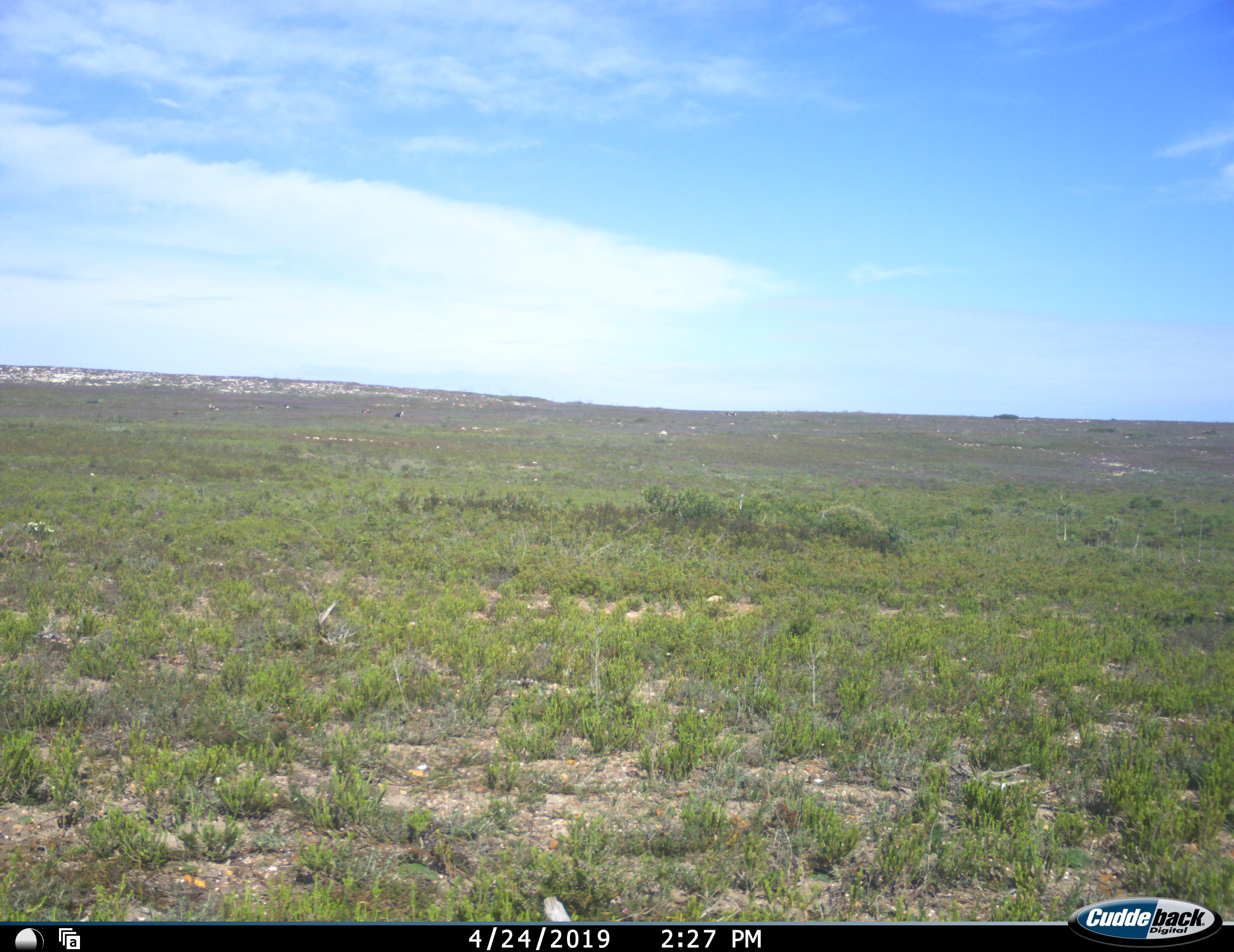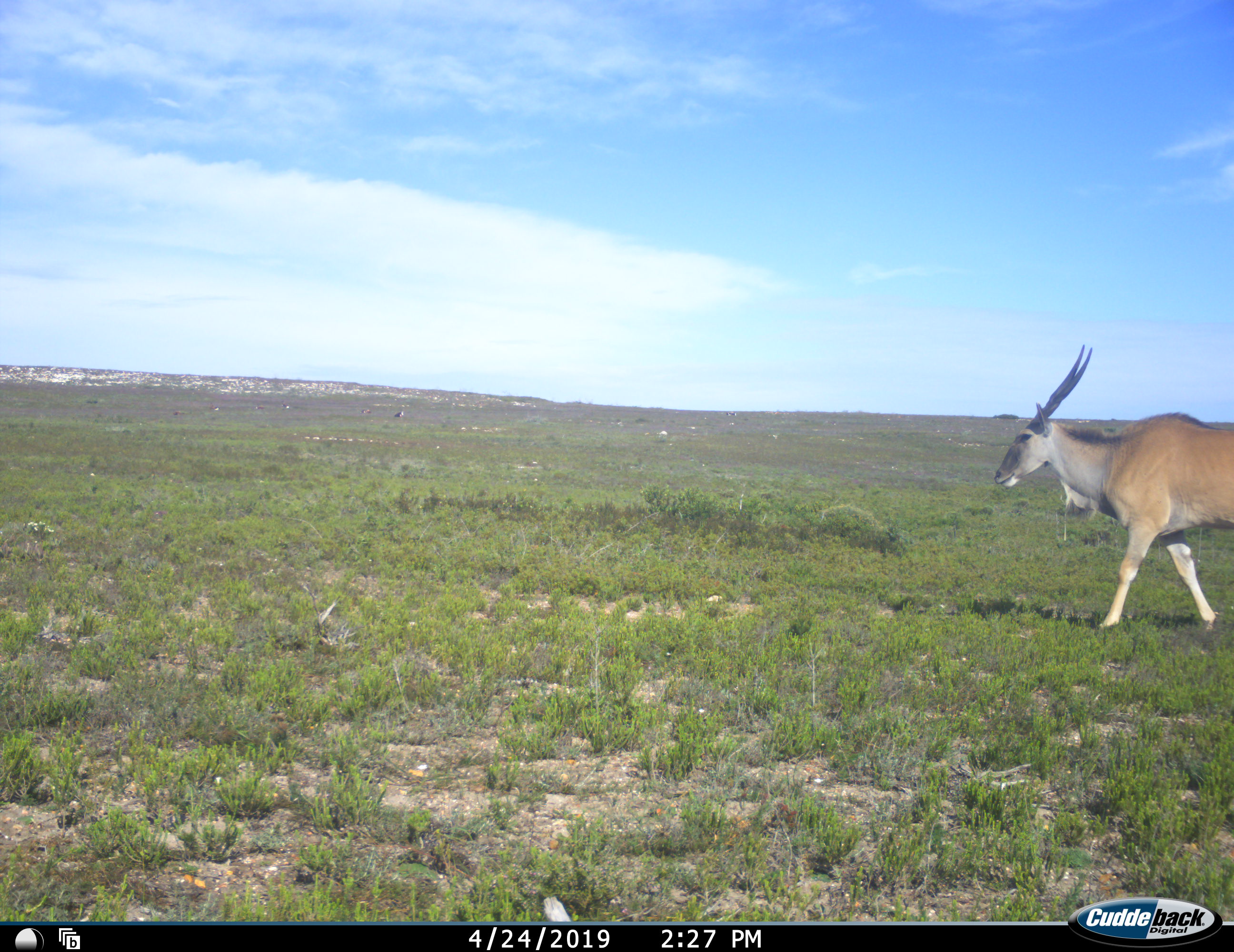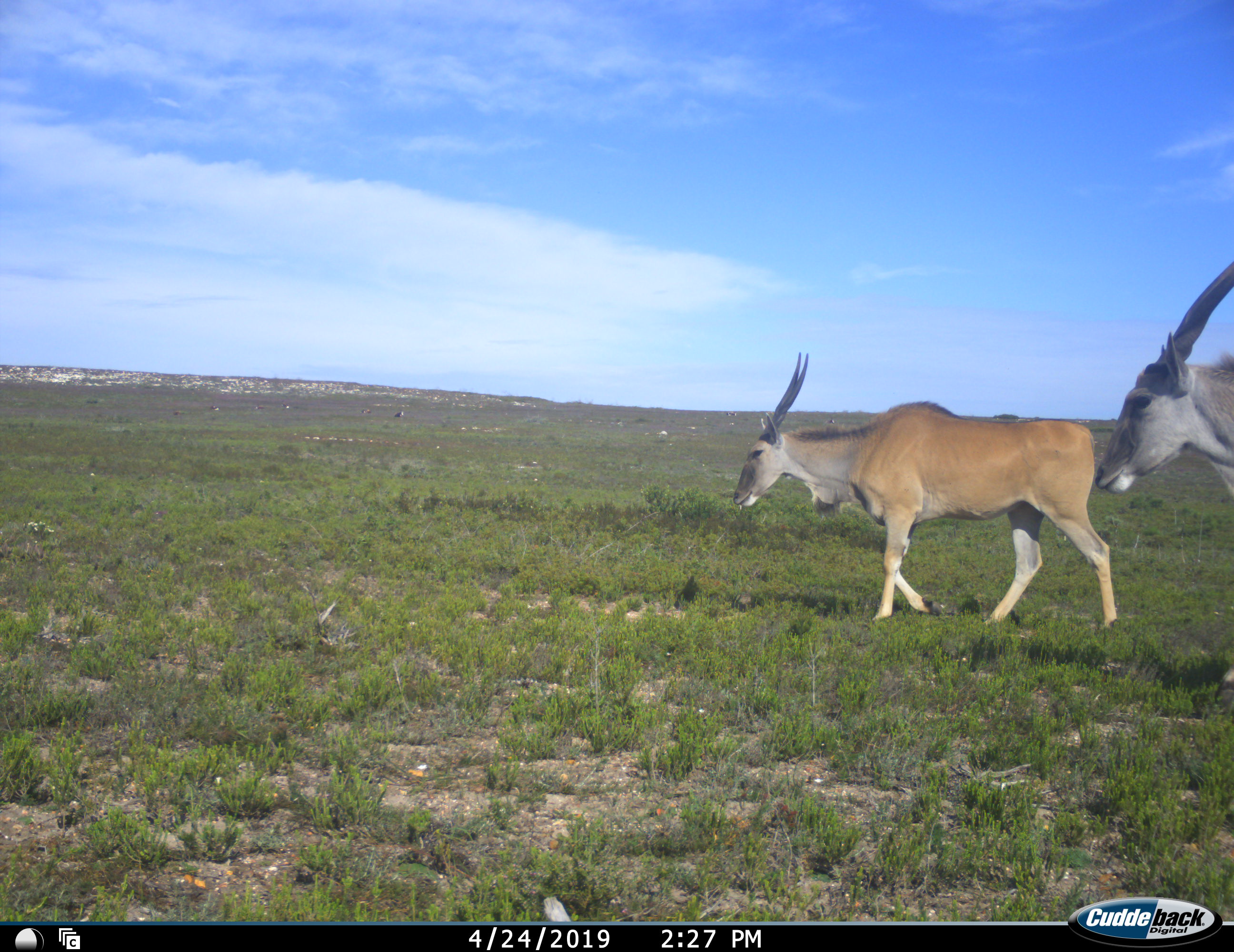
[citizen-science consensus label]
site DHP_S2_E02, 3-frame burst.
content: unidentified animal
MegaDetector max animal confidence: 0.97